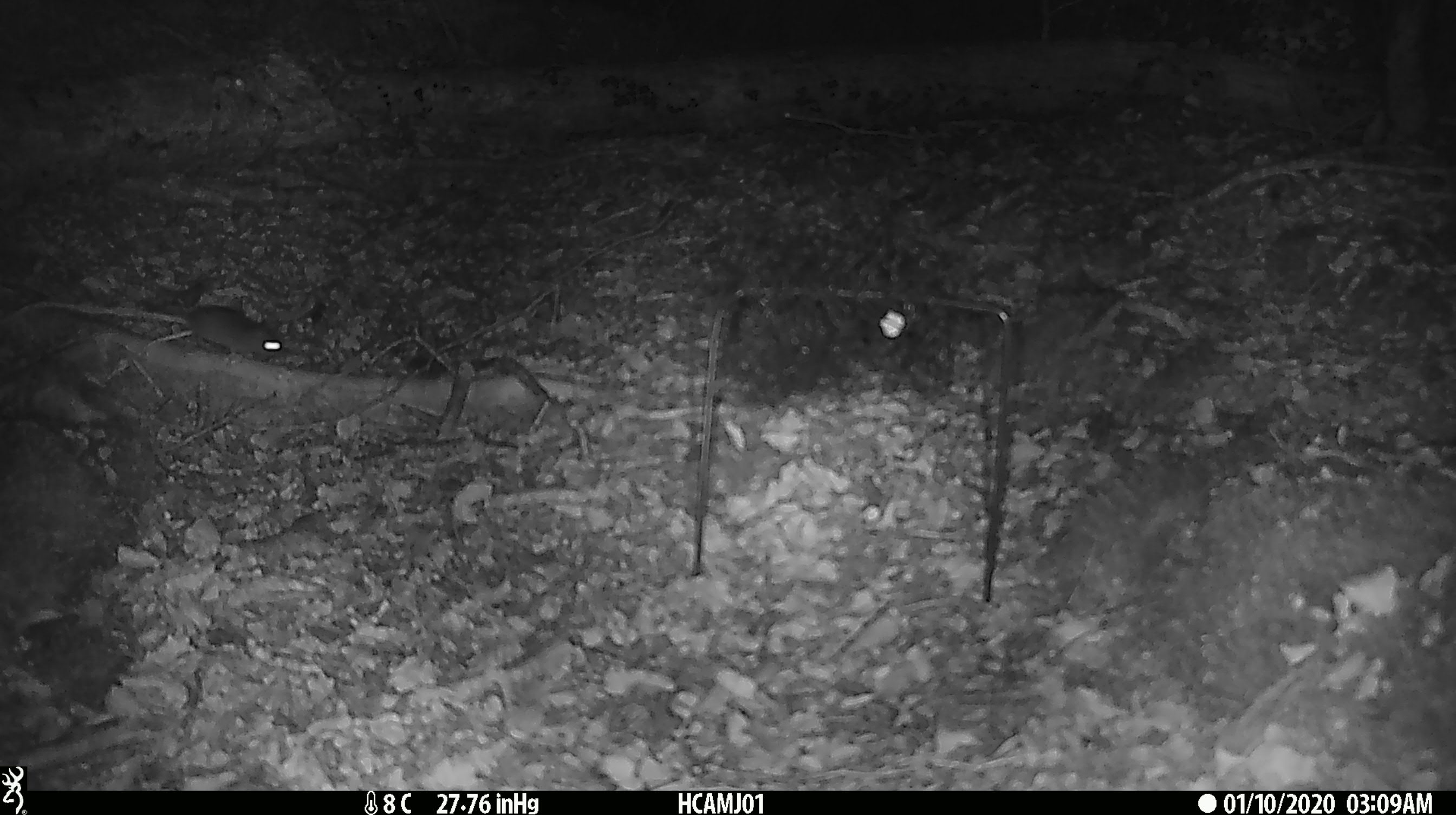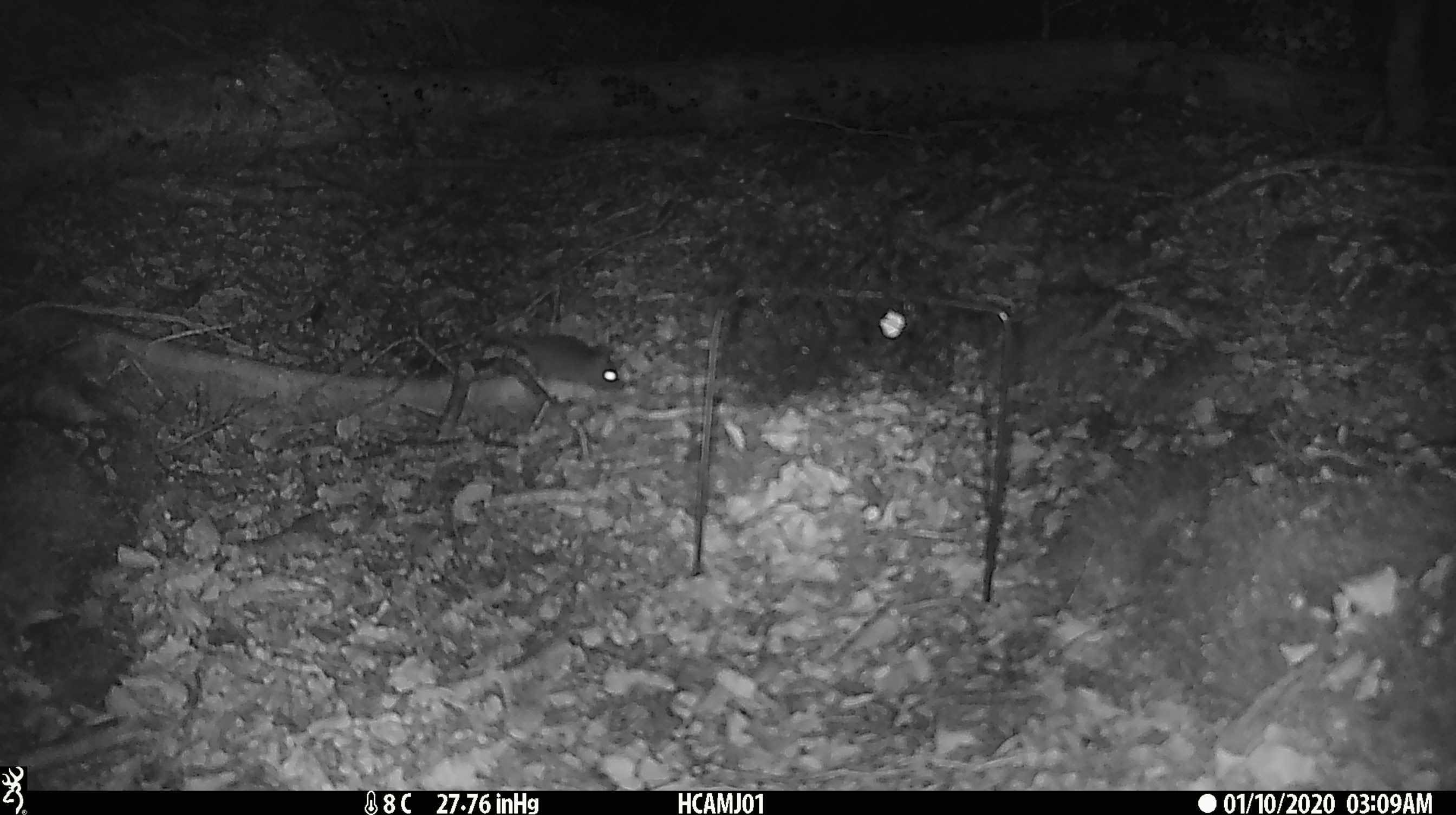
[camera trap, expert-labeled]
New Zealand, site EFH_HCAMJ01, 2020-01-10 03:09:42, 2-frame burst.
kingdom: Animalia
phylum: Chordata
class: Mammalia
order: Rodentia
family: Muridae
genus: Mus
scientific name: Mus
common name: mouse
Mouse (Mus).